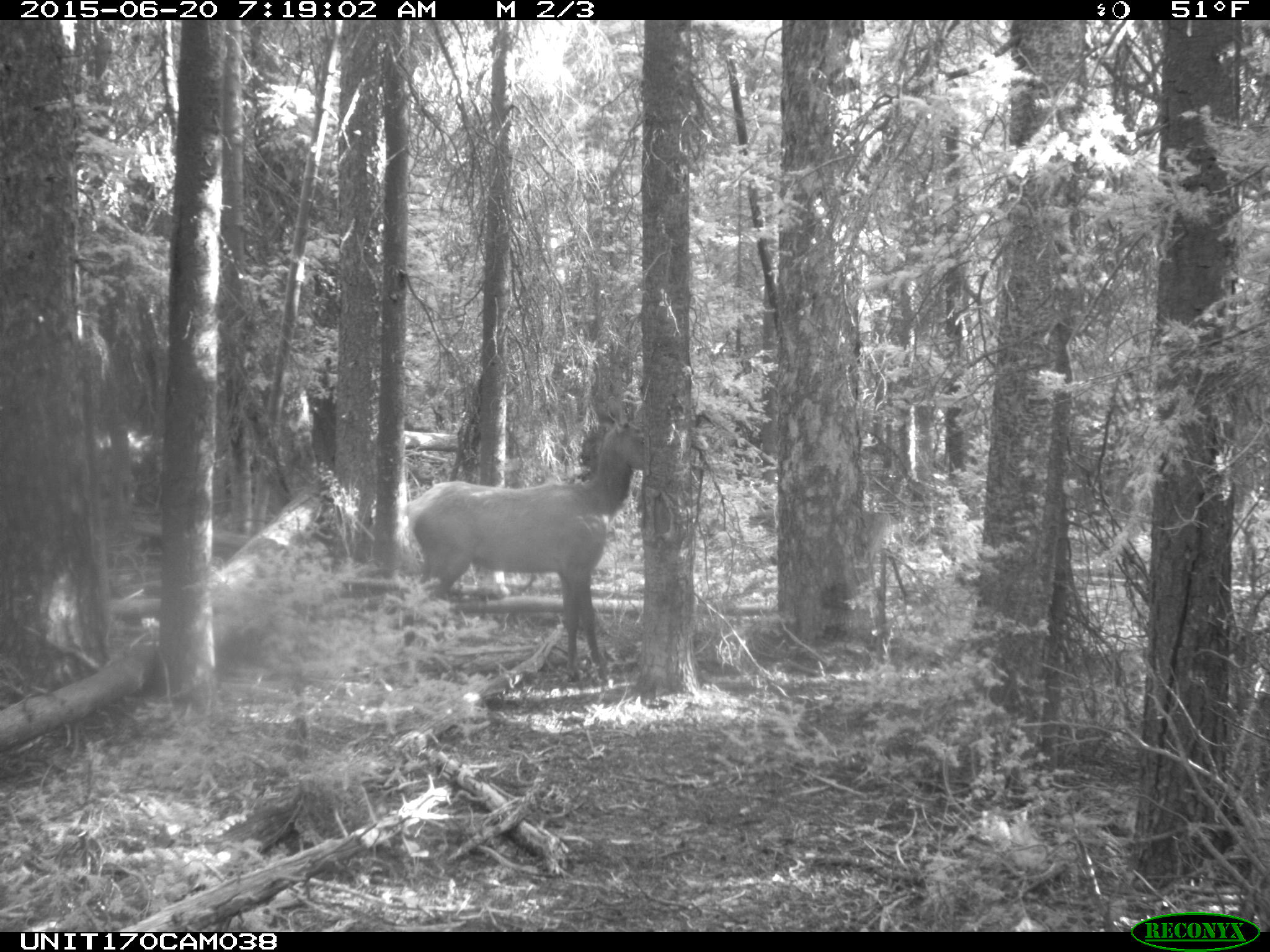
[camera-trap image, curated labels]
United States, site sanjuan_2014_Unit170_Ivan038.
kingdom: Animalia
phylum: Chordata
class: Mammalia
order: Artiodactyla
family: Cervidae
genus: Cervus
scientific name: Cervus elaphus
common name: red deer